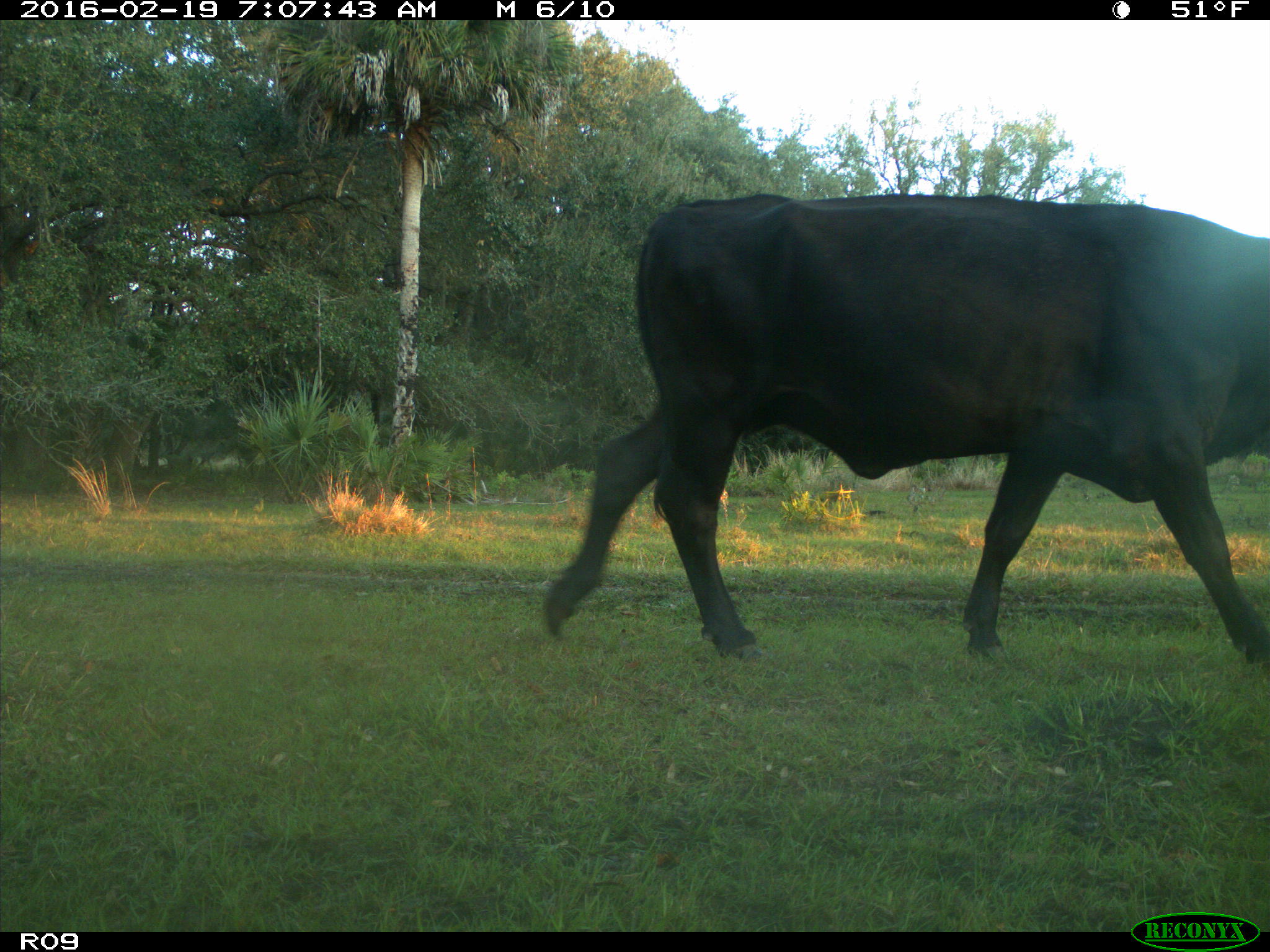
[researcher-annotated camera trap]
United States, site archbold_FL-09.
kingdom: Animalia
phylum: Chordata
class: Mammalia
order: Artiodactyla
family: Bovidae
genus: Bos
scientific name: Bos taurus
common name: domestic cow